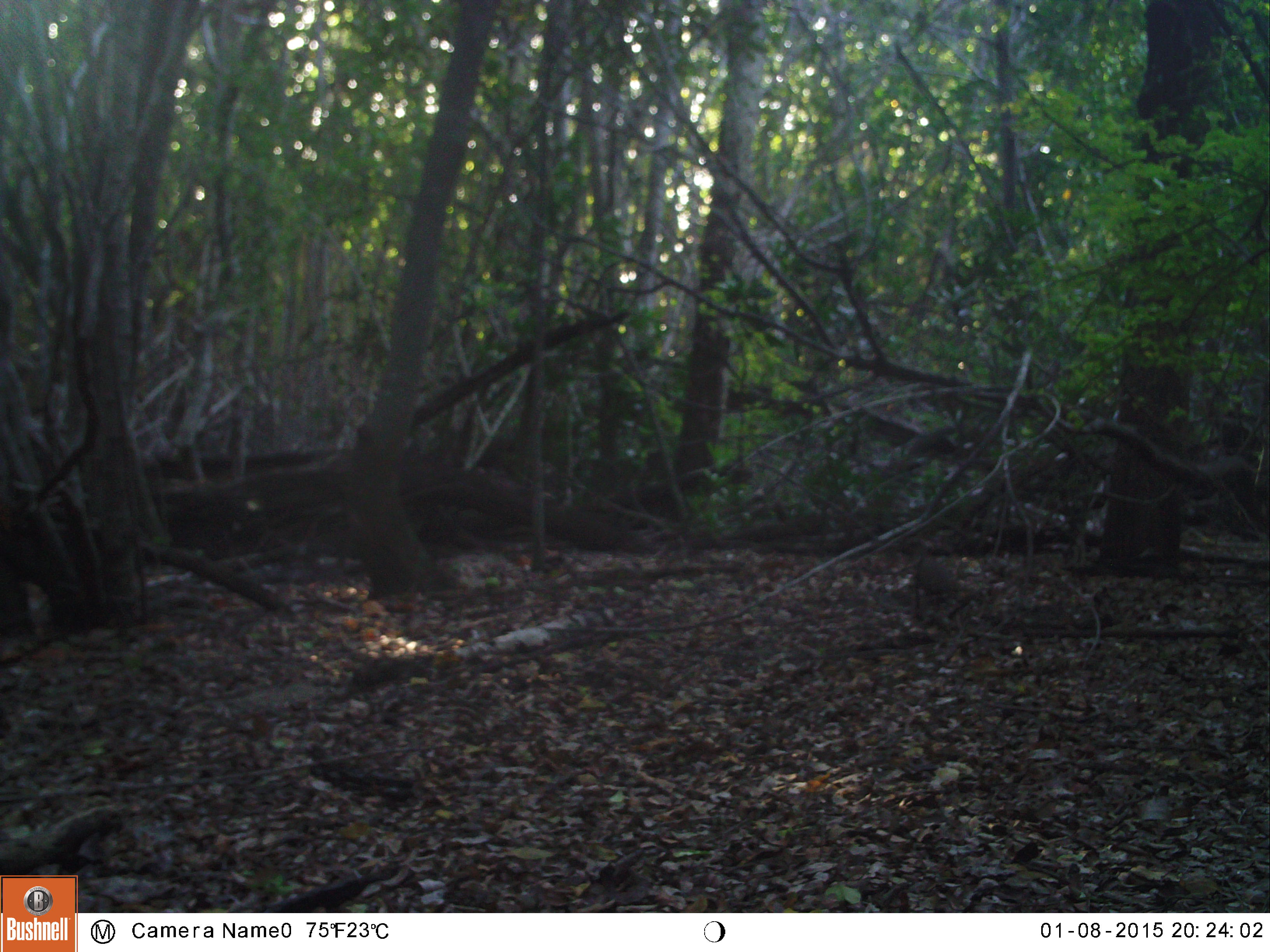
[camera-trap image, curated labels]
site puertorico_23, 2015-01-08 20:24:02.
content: unidentified animal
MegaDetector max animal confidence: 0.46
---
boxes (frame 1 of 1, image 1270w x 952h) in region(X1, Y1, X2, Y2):
unknown: region(893, 545, 974, 619)